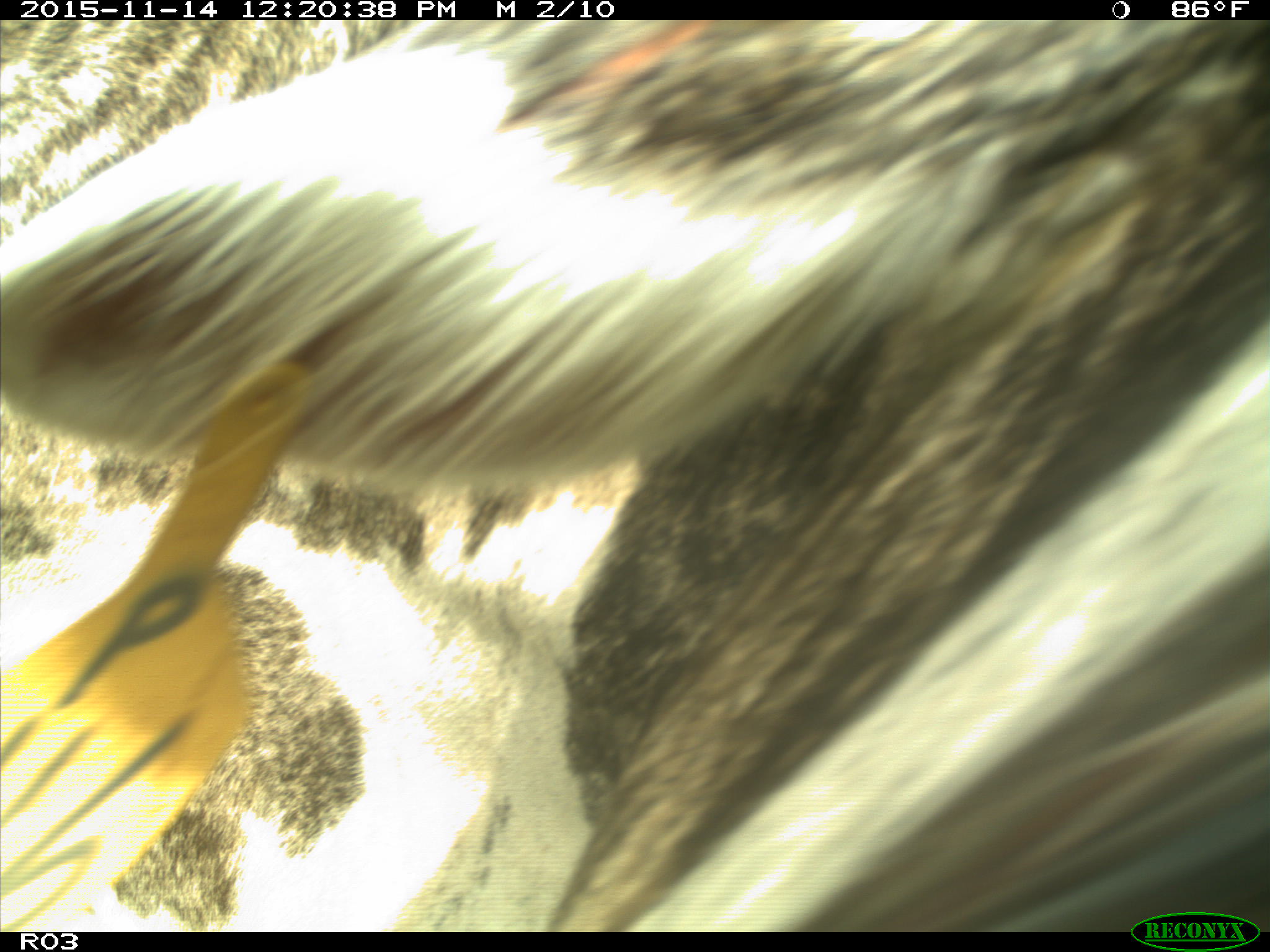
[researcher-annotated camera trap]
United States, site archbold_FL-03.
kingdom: Animalia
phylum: Chordata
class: Mammalia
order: Artiodactyla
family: Bovidae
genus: Bos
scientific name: Bos taurus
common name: domestic cow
Bos taurus (domestic cow).